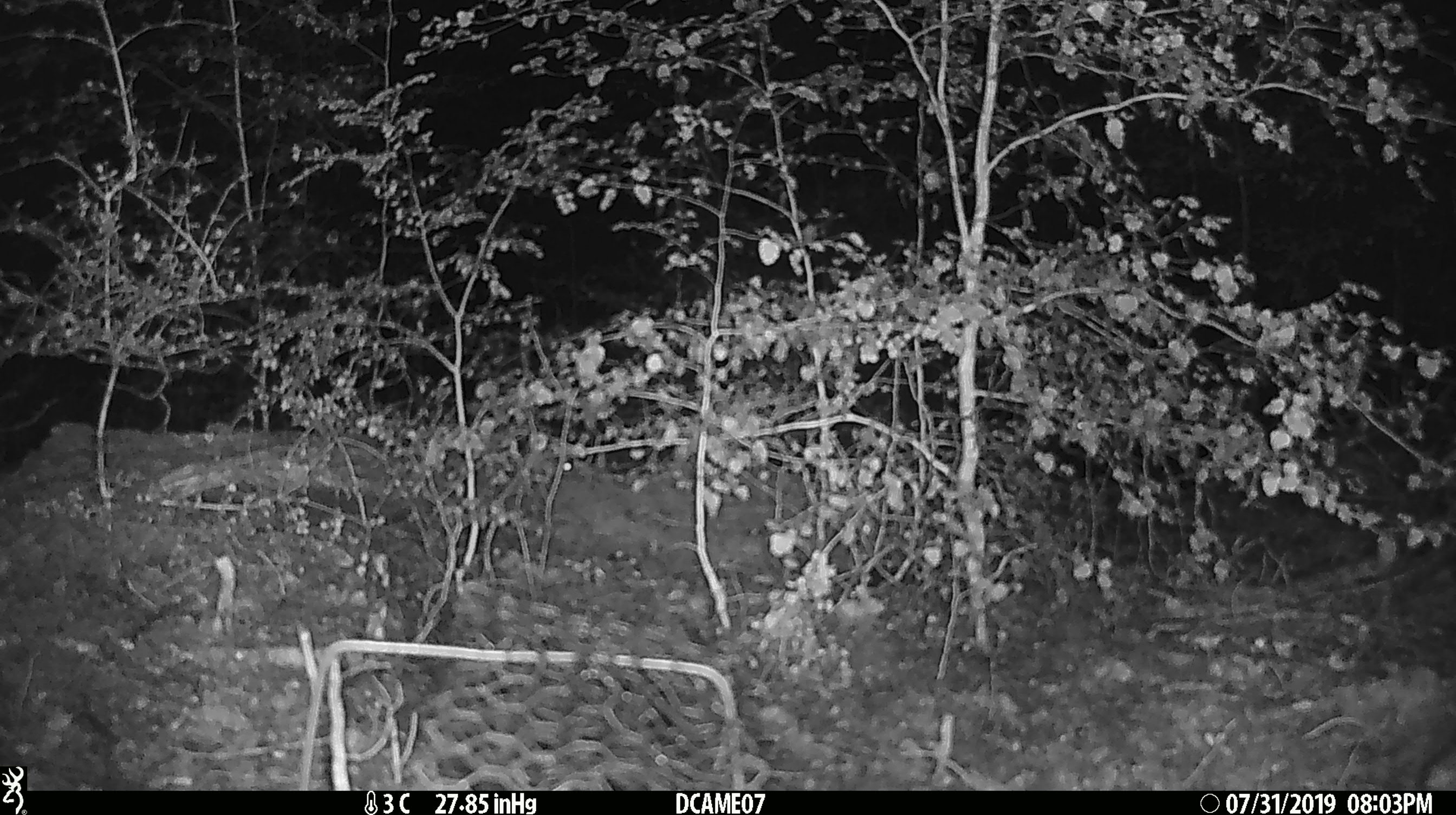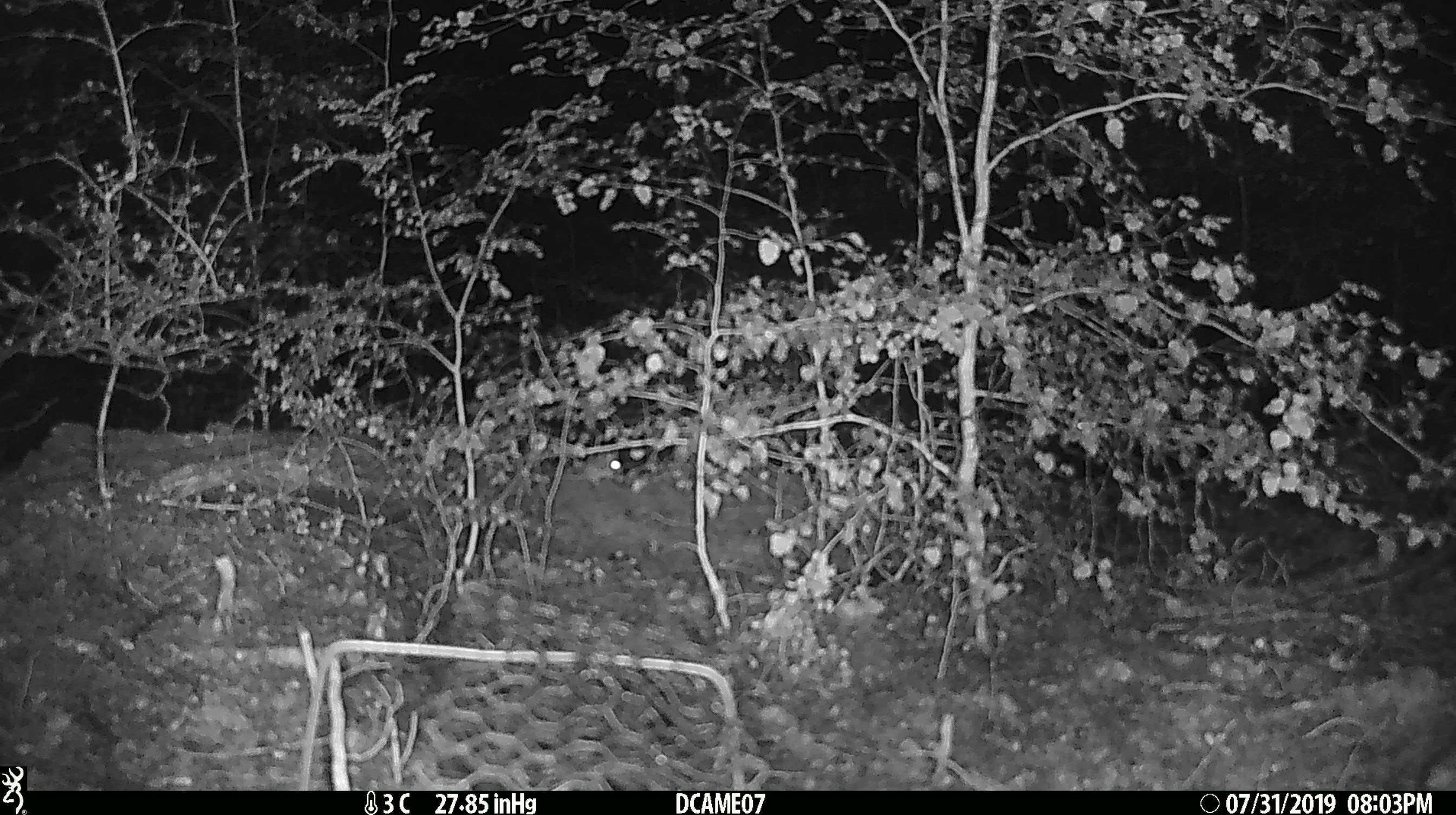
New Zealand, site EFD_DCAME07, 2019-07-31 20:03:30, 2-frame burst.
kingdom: Animalia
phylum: Chordata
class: Mammalia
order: Rodentia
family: Muridae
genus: Mus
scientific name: Mus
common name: mouse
Mouse (Mus).